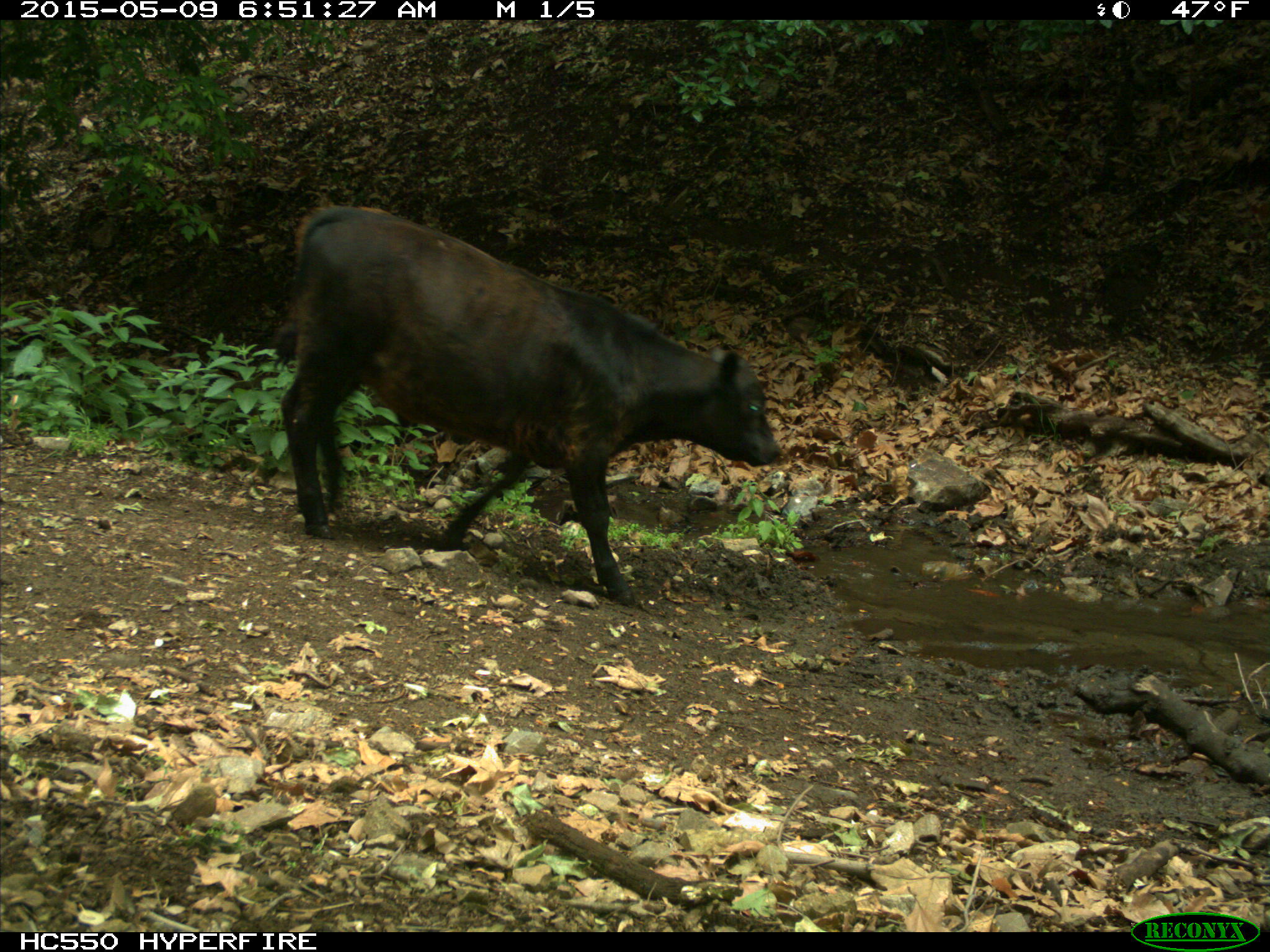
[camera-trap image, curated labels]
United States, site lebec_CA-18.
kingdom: Animalia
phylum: Chordata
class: Mammalia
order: Artiodactyla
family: Bovidae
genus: Bos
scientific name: Bos taurus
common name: domestic cow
Bos taurus (domestic cow).